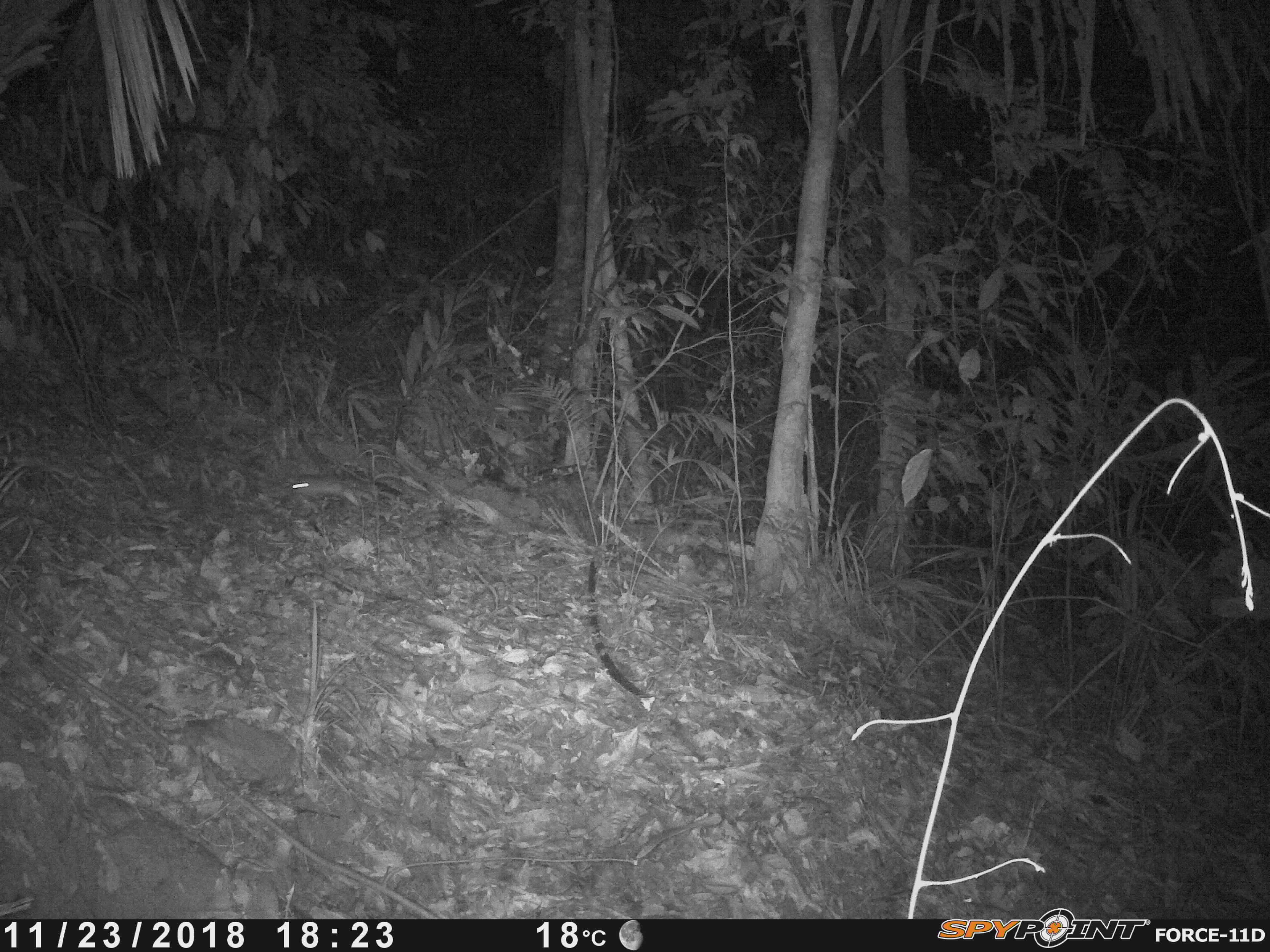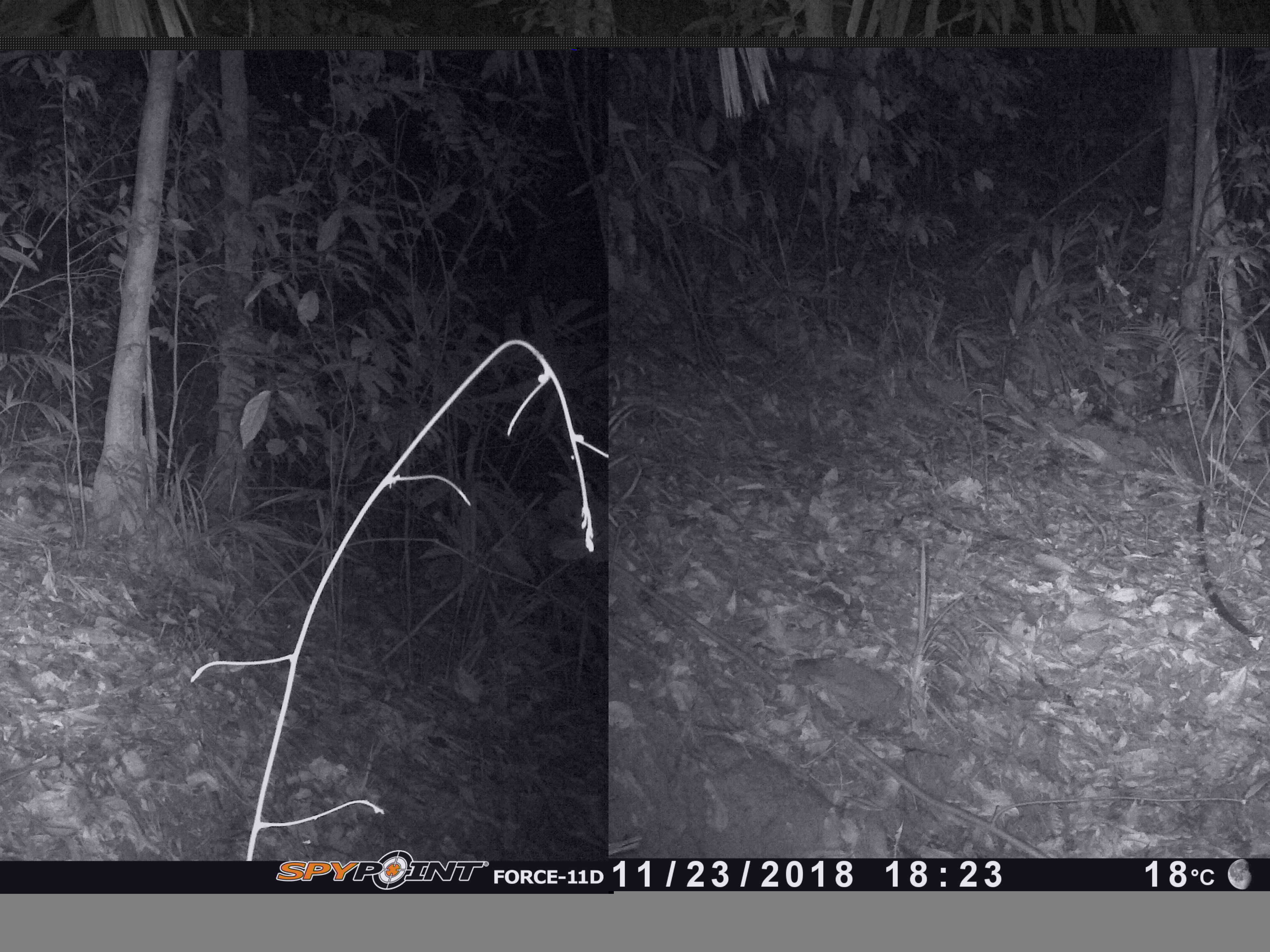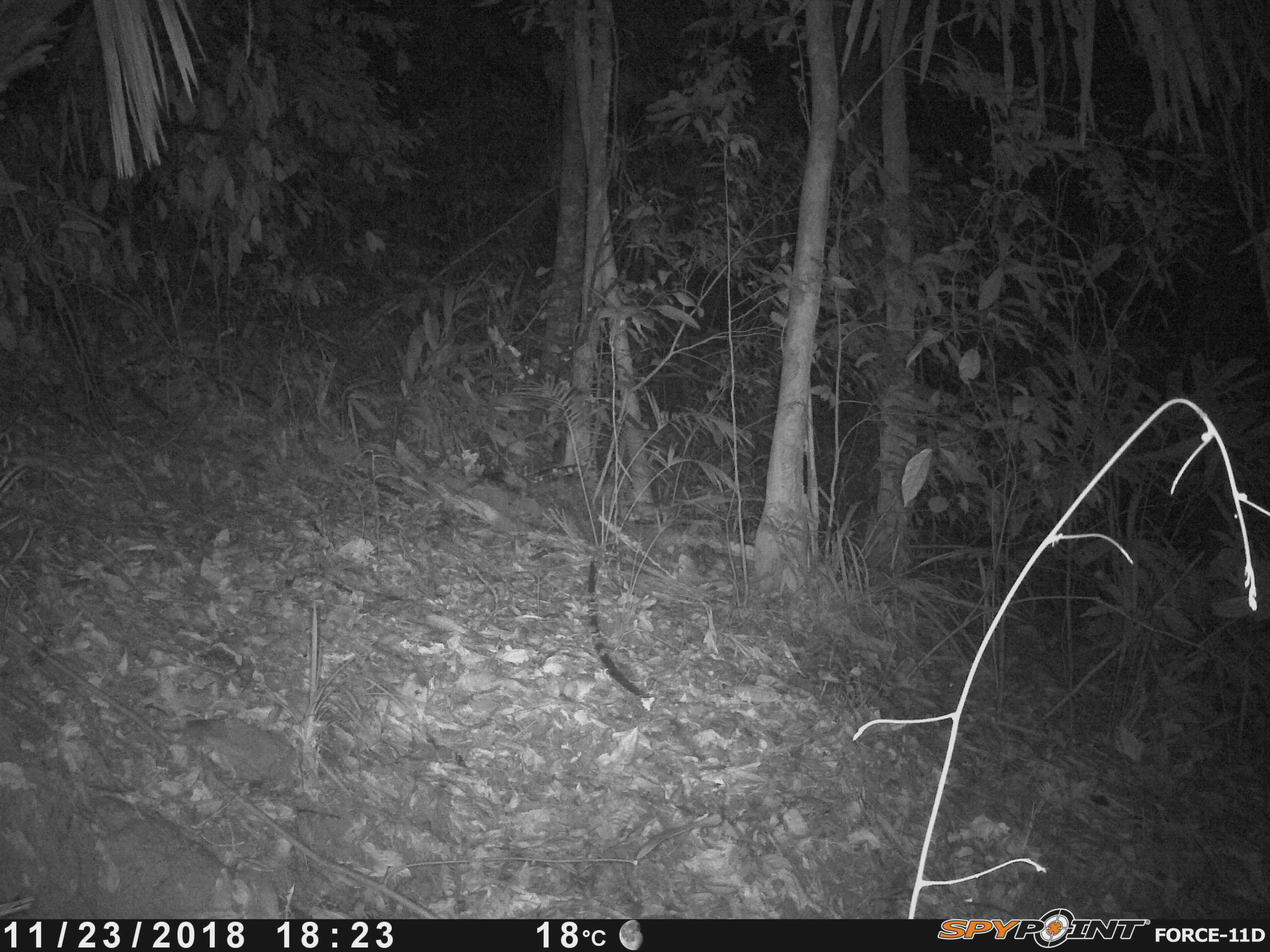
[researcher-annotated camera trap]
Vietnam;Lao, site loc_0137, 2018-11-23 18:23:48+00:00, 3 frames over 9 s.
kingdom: Animalia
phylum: Chordata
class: Mammalia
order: Rodentia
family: Muridae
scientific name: Muridae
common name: old-world mice and rats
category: unidentified murid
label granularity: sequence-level